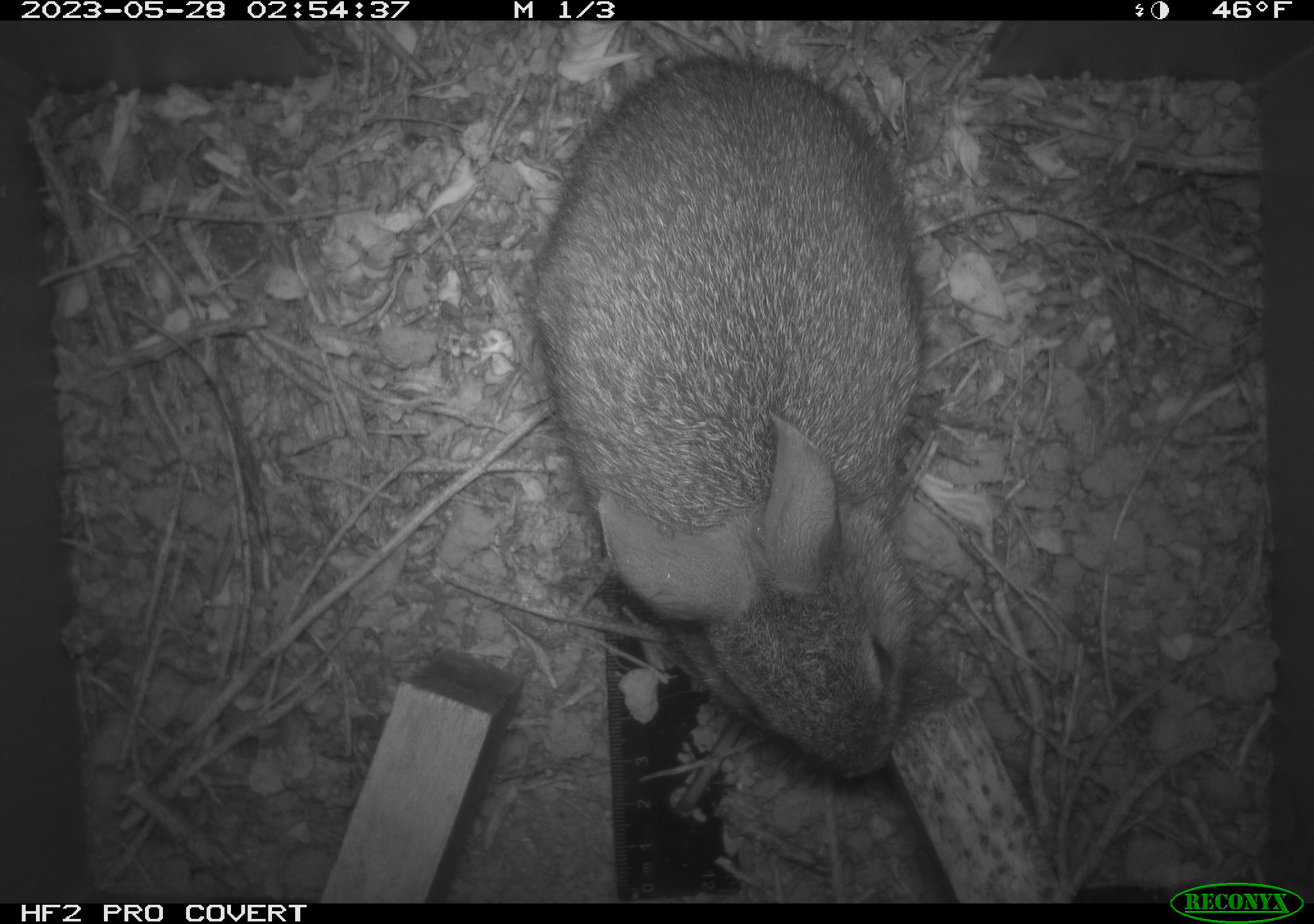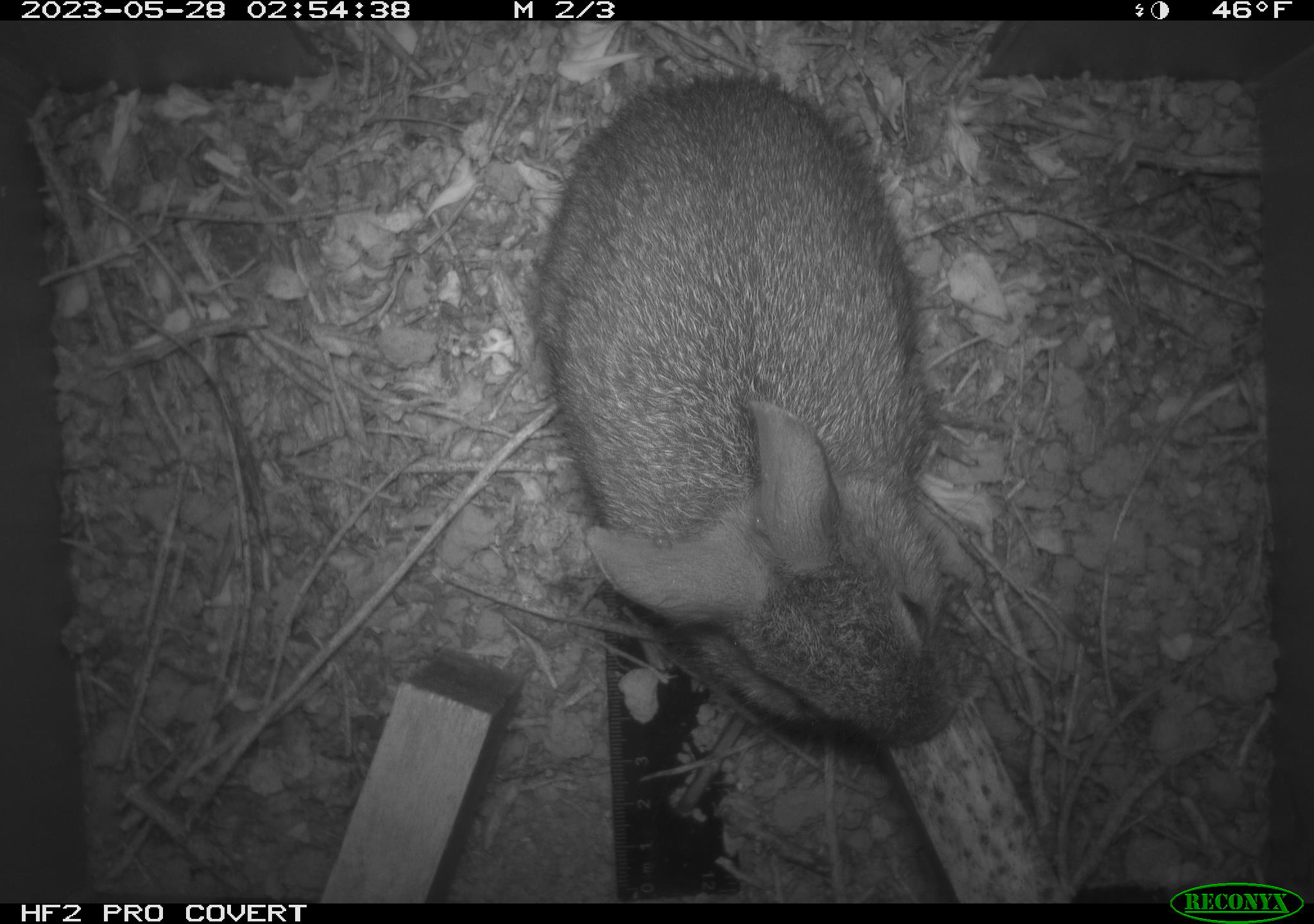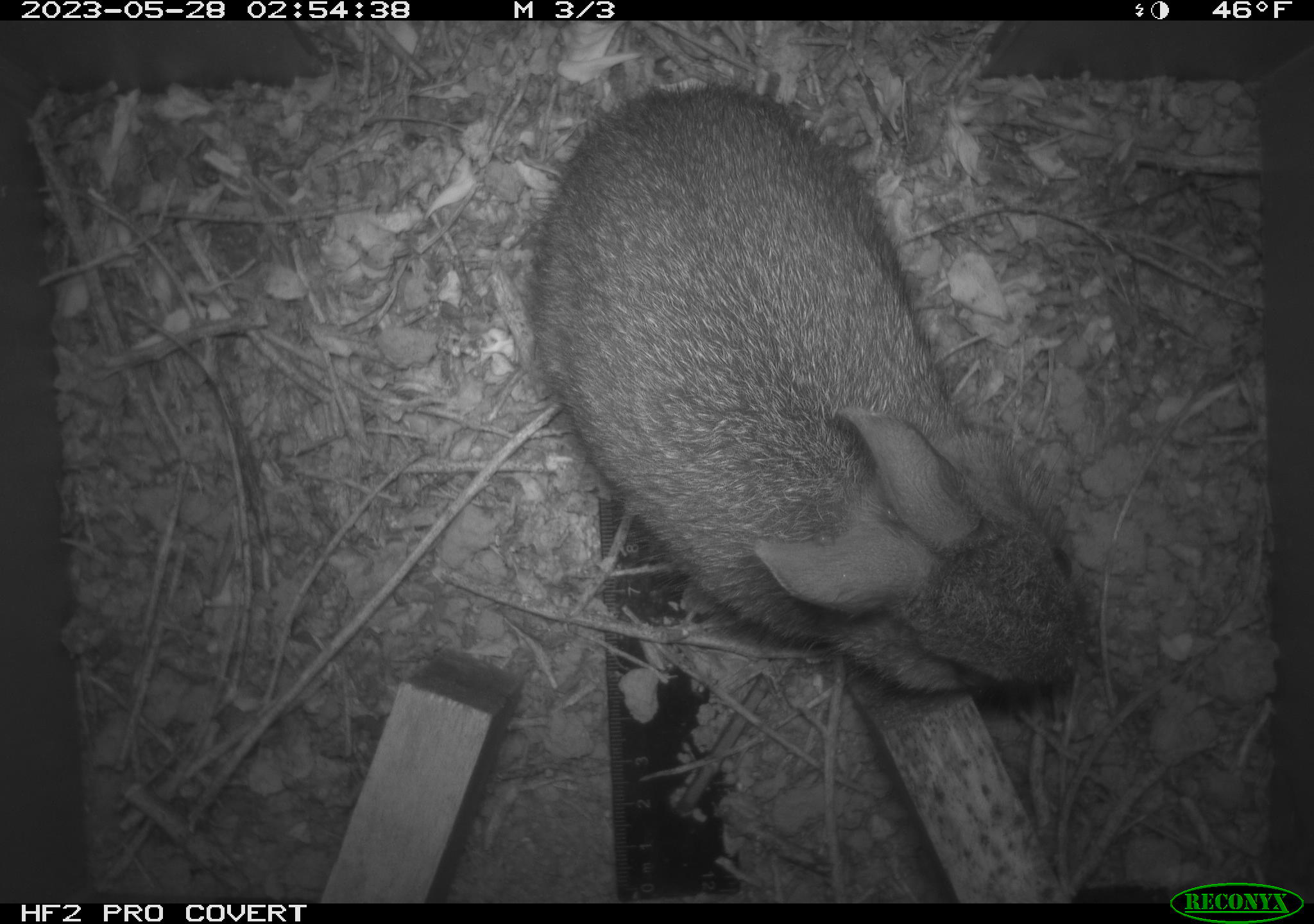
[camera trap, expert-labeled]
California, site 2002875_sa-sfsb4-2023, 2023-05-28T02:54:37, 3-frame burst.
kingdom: Animalia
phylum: Chordata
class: Mammalia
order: Lagomorpha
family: Leporidae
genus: Sylvilagus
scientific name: Sylvilagus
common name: cottontail rabbits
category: sylvilagus species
Sylvilagus species (cottontail rabbits) (Sylvilagus).